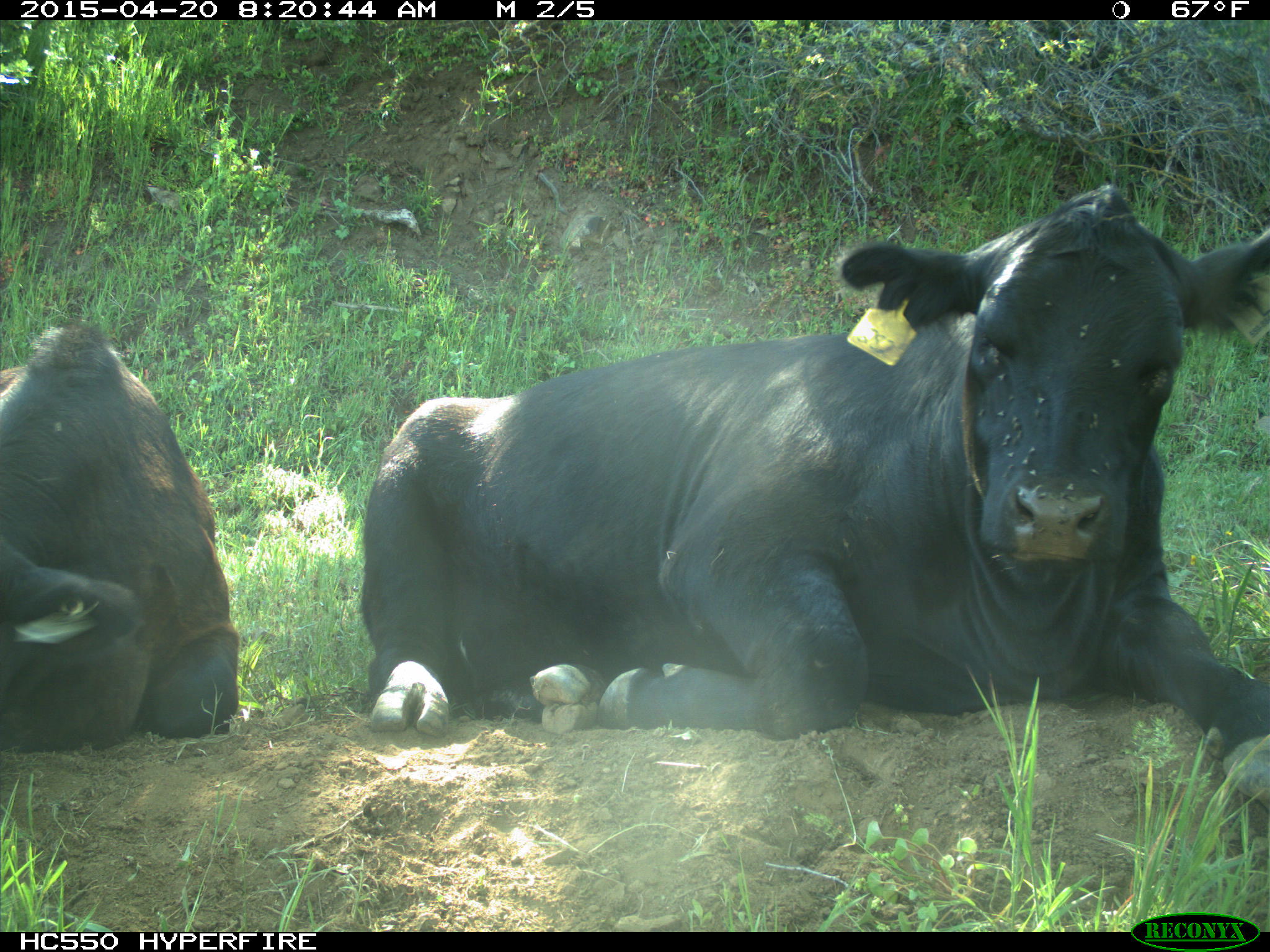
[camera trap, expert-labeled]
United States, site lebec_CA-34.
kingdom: Animalia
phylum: Chordata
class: Mammalia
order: Artiodactyla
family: Bovidae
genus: Bos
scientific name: Bos taurus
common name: domestic cow